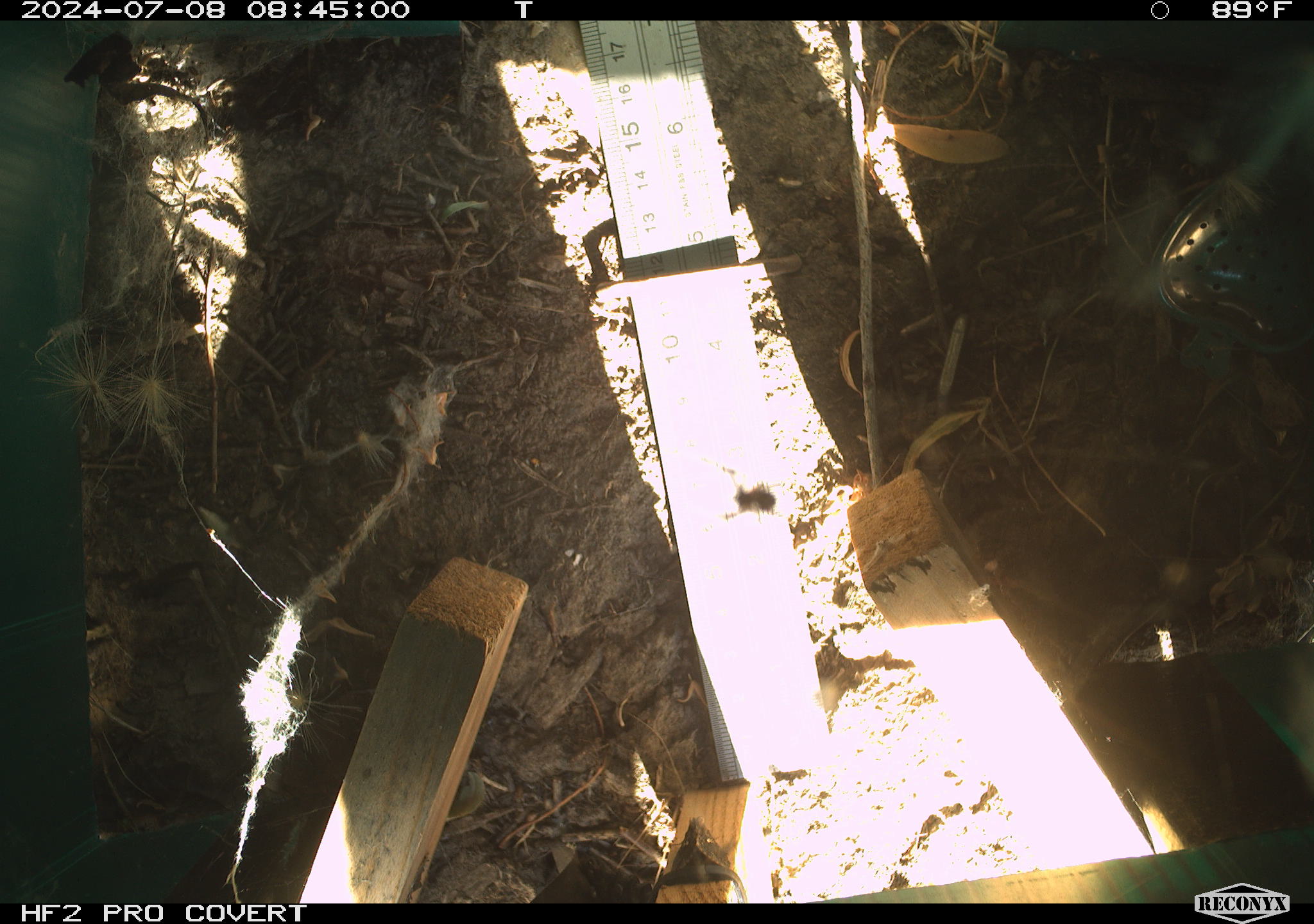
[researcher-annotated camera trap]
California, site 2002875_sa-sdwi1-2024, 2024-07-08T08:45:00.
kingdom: Animalia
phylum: Arthropoda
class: Arachnida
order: Araneae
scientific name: Araneae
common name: spider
Spider (Araneae).